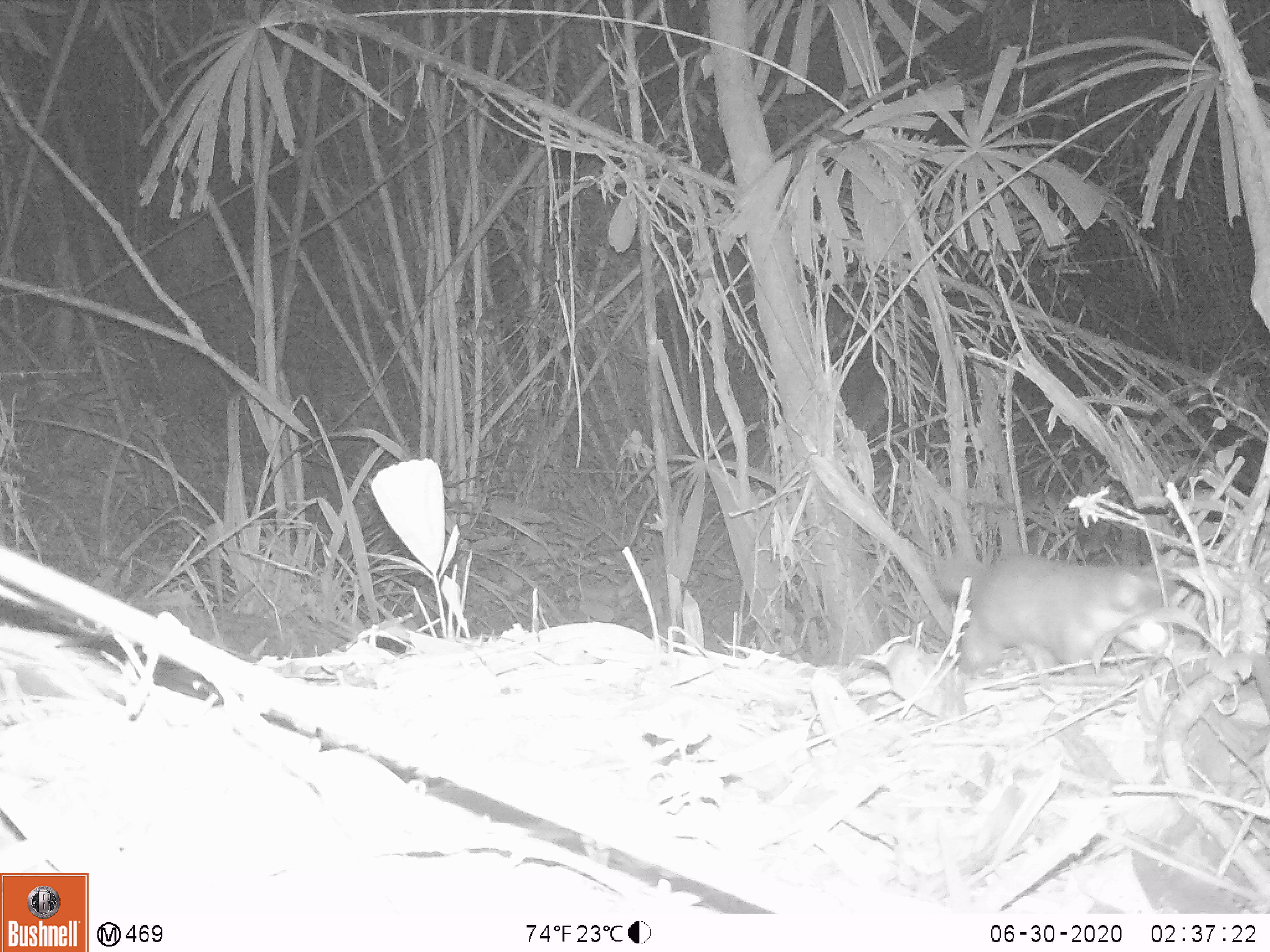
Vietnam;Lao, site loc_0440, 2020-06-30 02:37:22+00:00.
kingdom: Animalia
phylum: Chordata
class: Mammalia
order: Carnivora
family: Mustelidae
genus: Melogale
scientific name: Melogale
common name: ferret badger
Ferret badger (Melogale). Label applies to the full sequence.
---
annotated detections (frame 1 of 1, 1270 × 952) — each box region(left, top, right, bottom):
ferret badger: region(932, 550, 1177, 679)